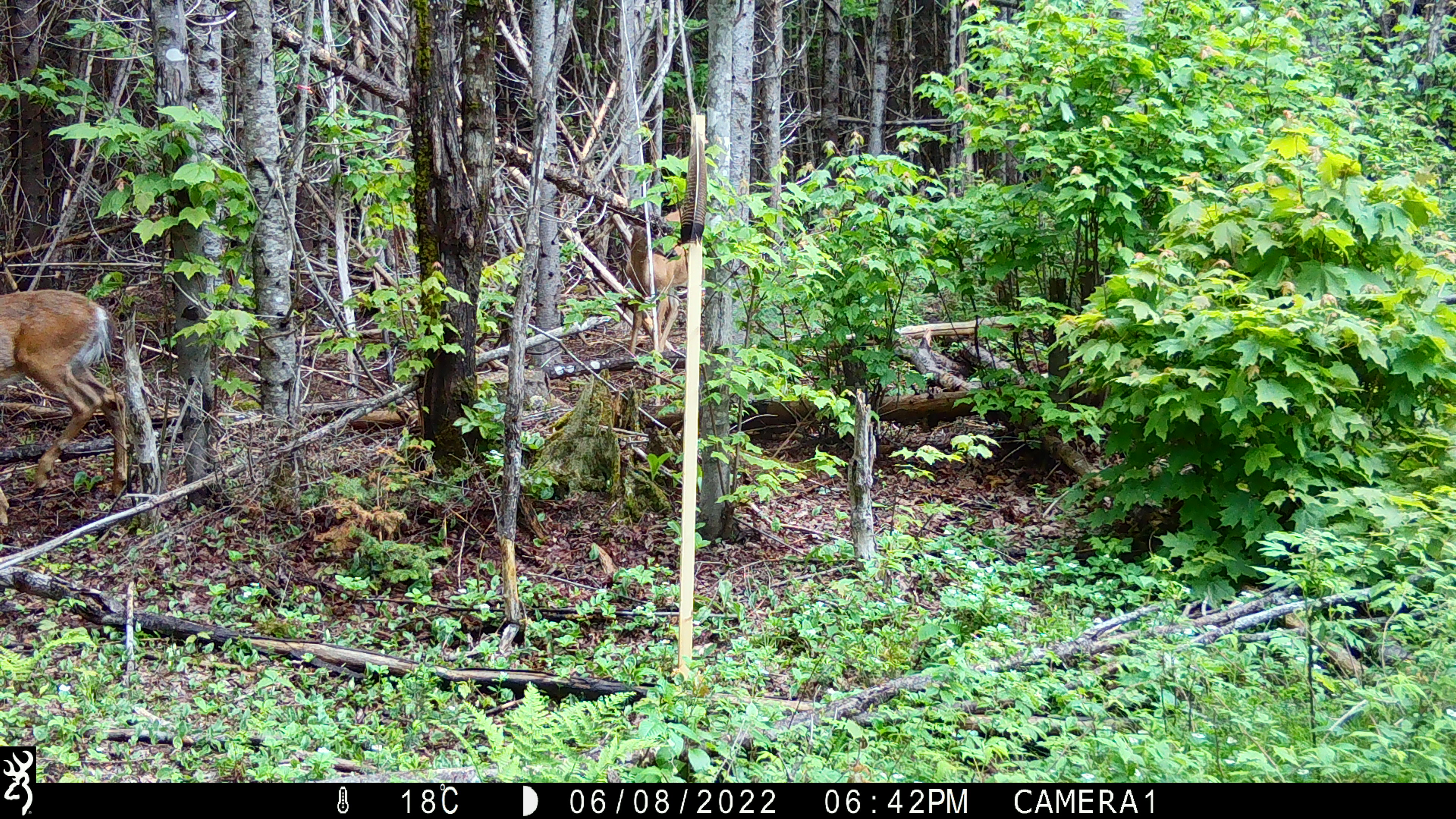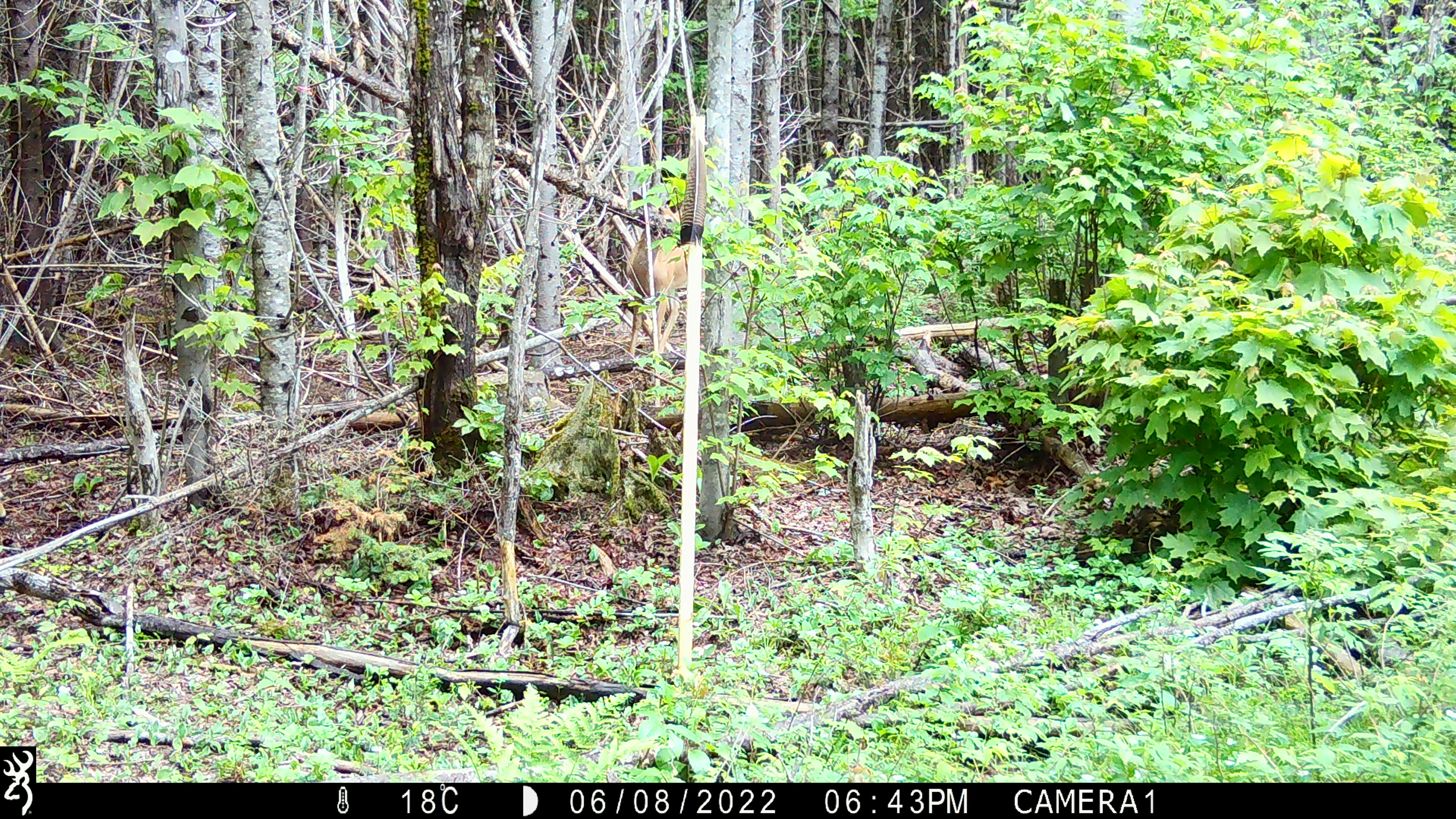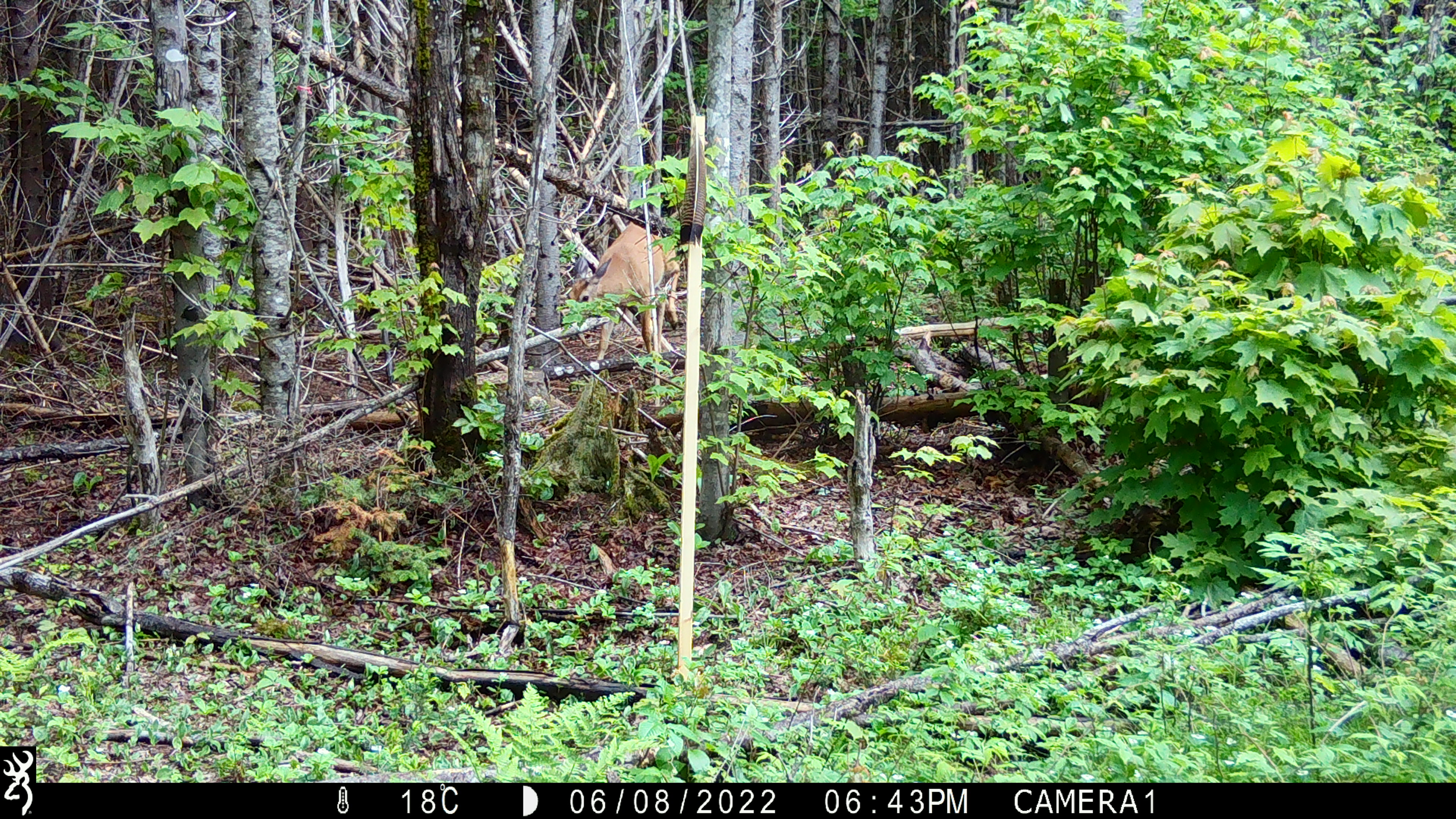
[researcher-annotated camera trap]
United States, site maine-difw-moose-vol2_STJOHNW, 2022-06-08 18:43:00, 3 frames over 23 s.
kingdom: Animalia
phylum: Chordata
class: Mammalia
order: Artiodactyla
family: Cervidae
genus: Odocoileus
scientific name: Odocoileus virginianus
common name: white-tailed deer